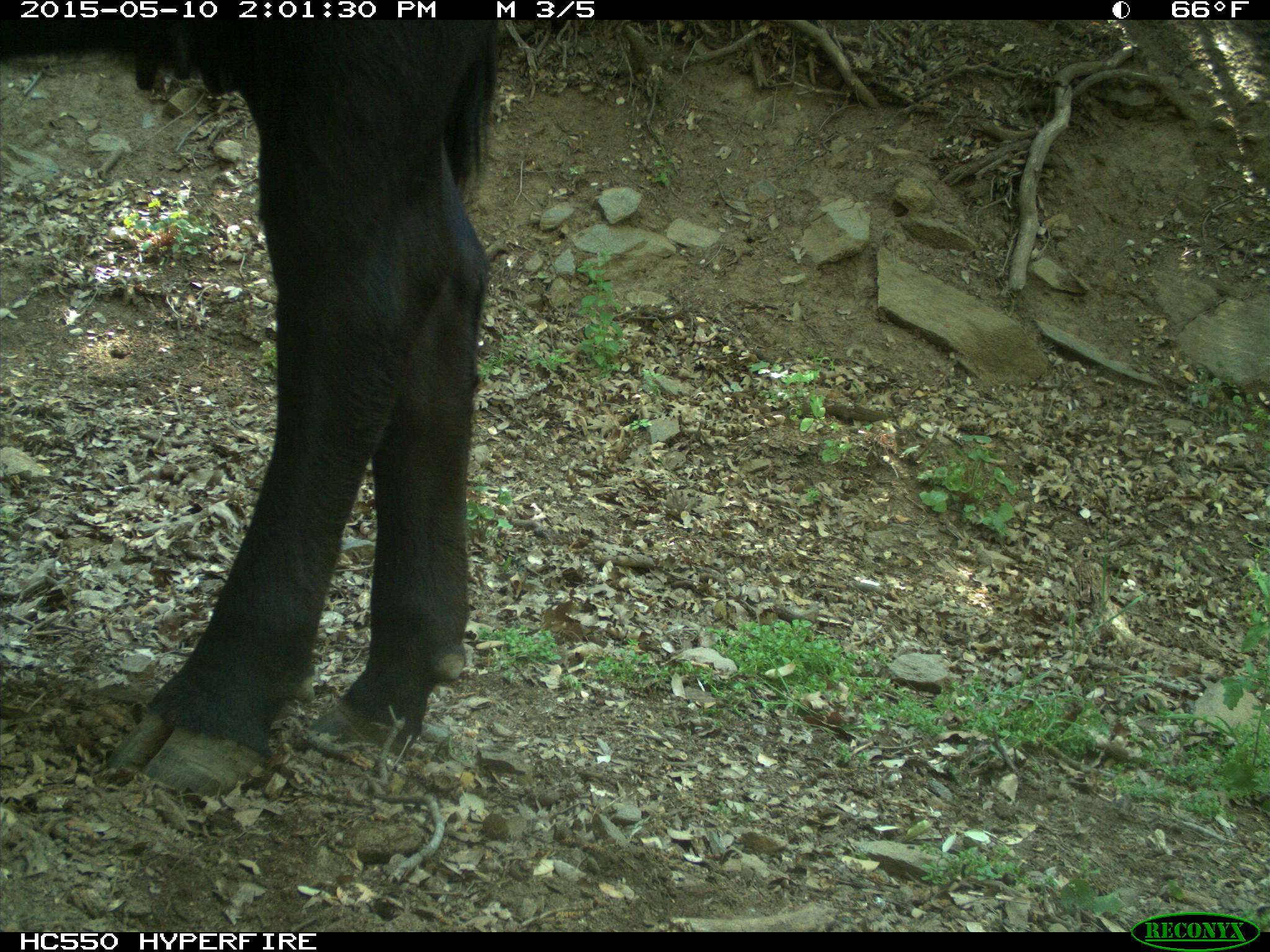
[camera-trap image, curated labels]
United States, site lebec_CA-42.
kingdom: Animalia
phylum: Chordata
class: Mammalia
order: Artiodactyla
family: Bovidae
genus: Bos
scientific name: Bos taurus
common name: domestic cow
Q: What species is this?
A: Bos taurus (domestic cow).